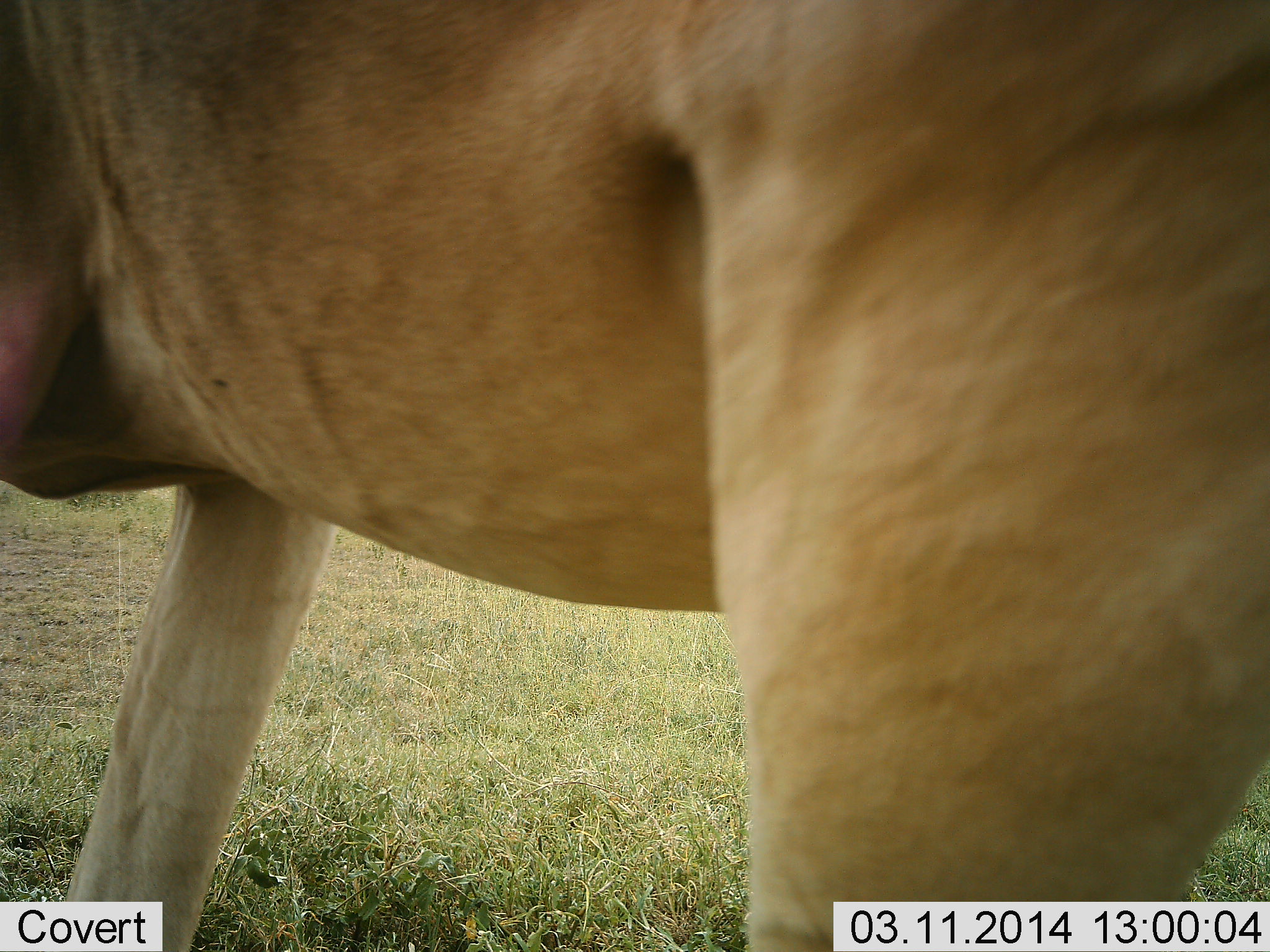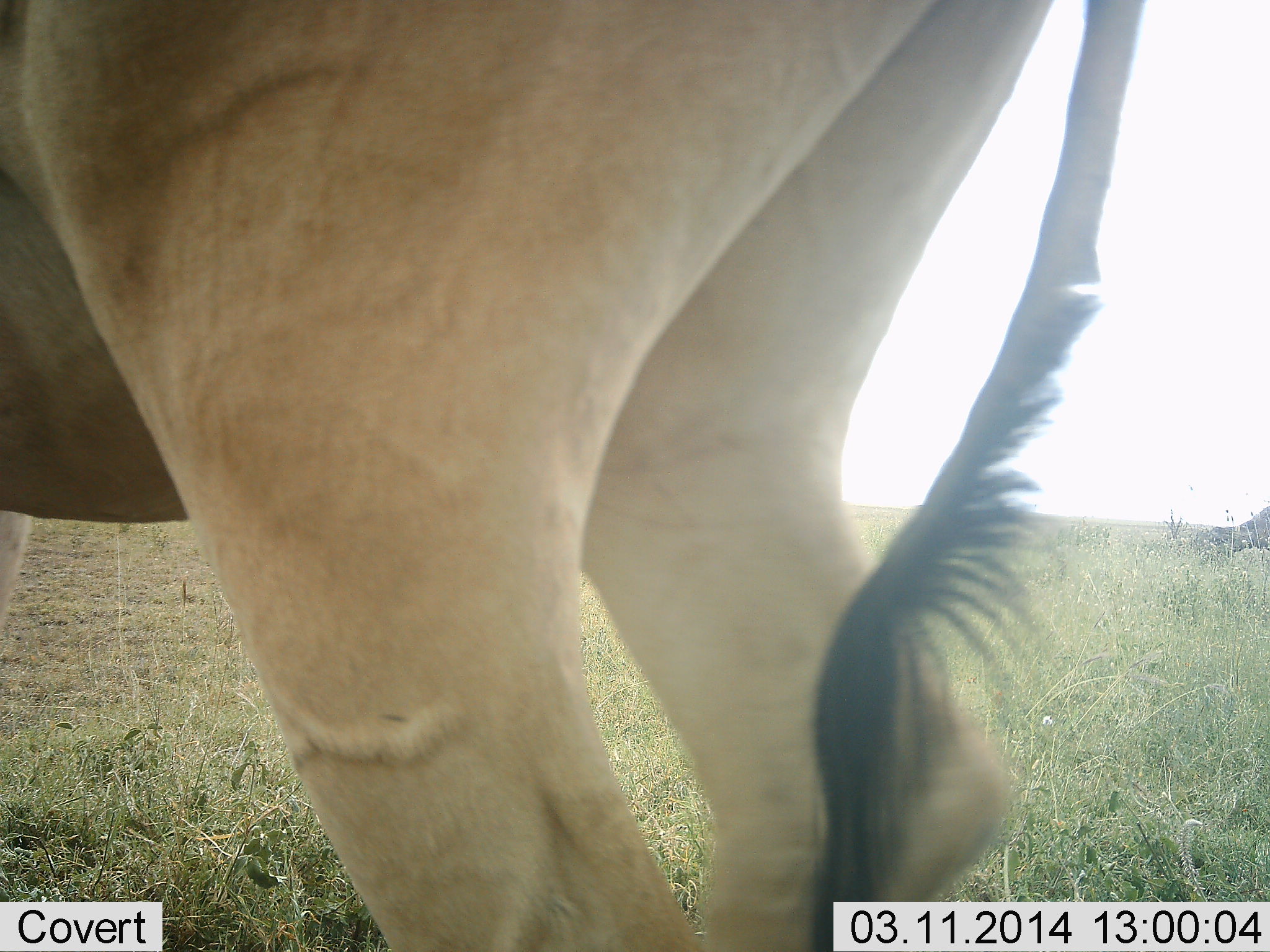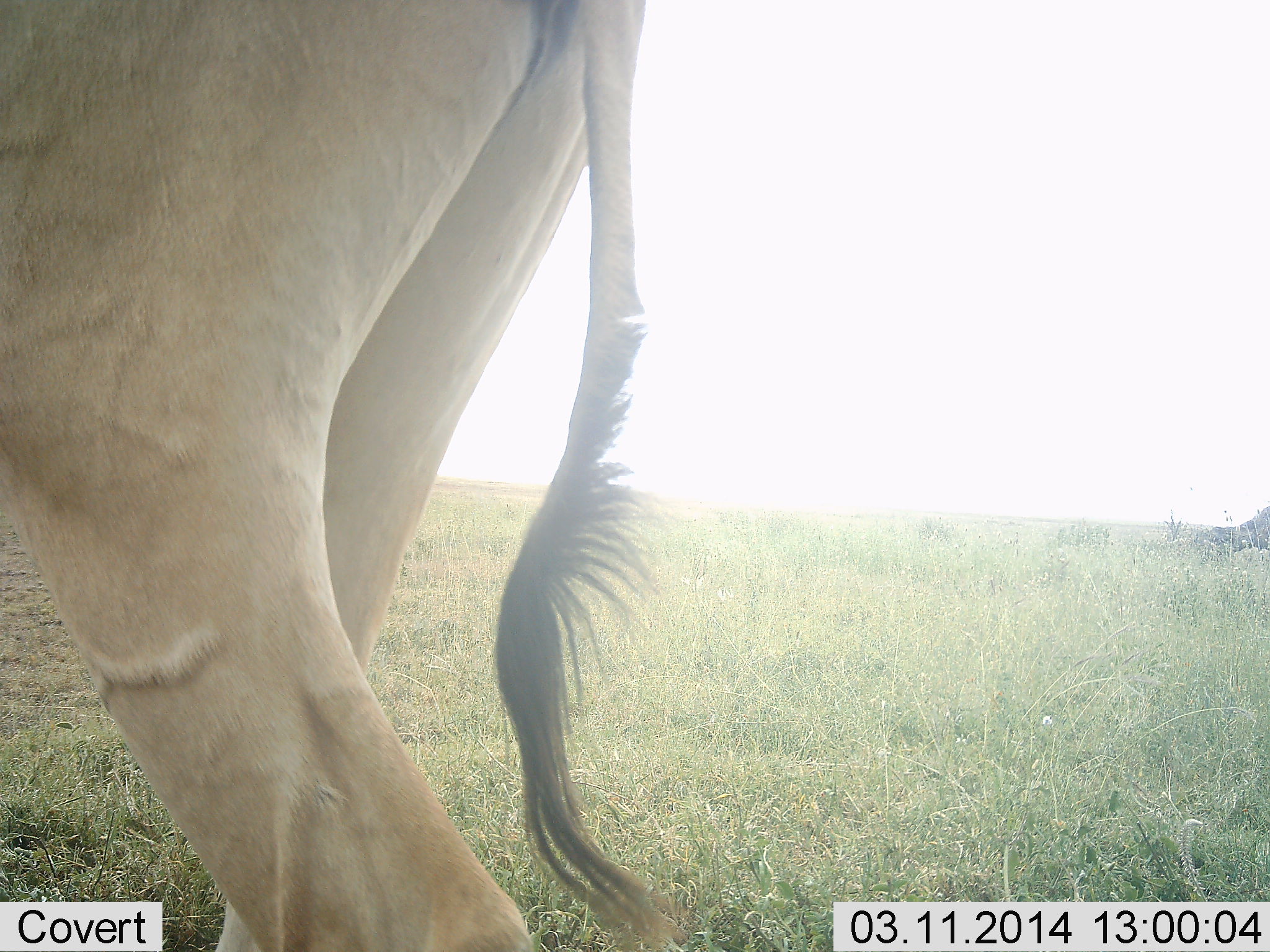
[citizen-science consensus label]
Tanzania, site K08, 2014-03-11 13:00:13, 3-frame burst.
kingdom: Animalia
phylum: Chordata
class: Mammalia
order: Artiodactyla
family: Bovidae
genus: Alcelaphus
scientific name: Alcelaphus buselaphus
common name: hartebeest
Hartebeest (Alcelaphus buselaphus), count 1. Behavior (volunteer vote fractions): standing 20%, resting 0%, moving 90%, interacting 0%. Young present (vote fraction): 0%. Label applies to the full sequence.